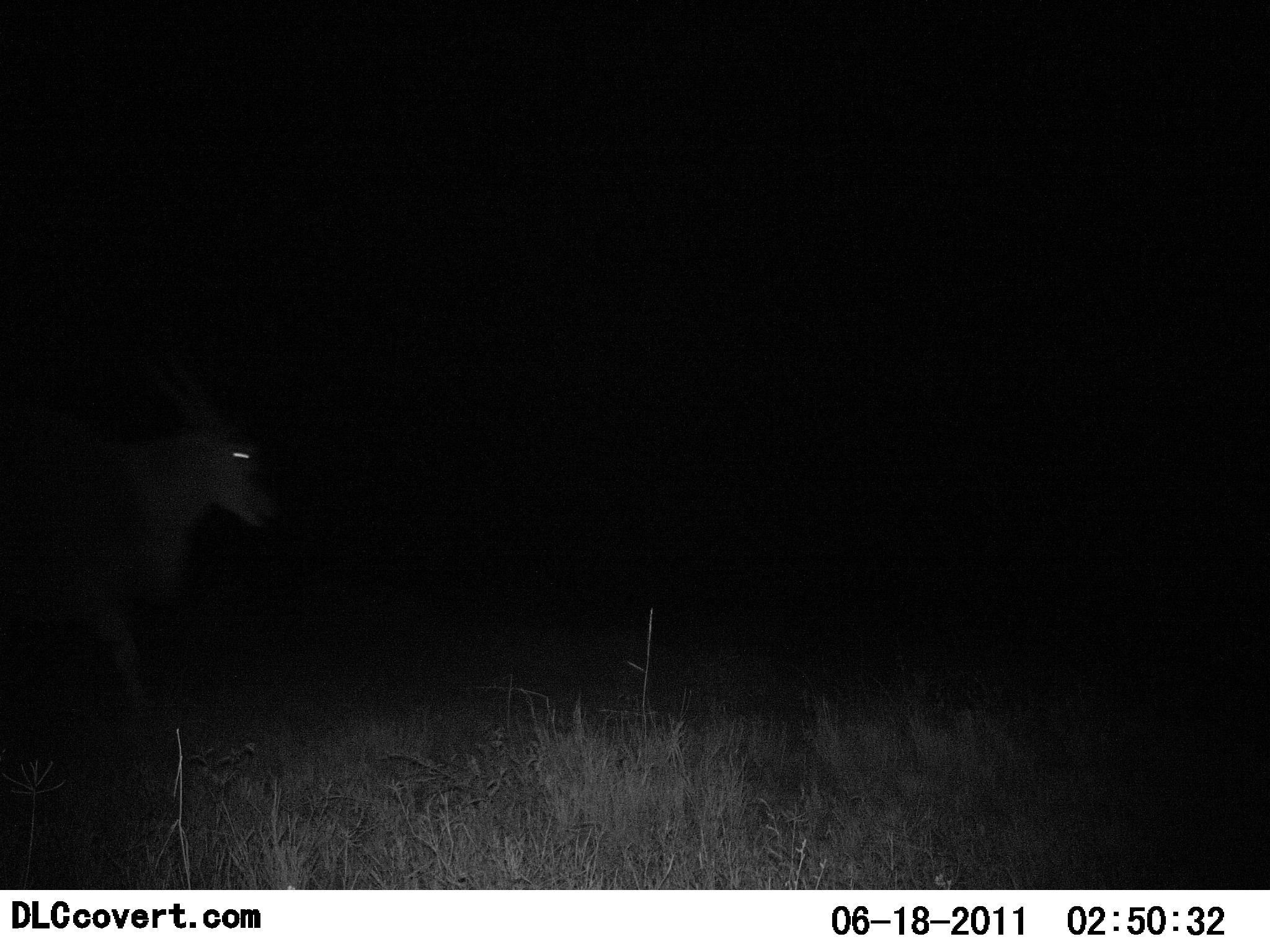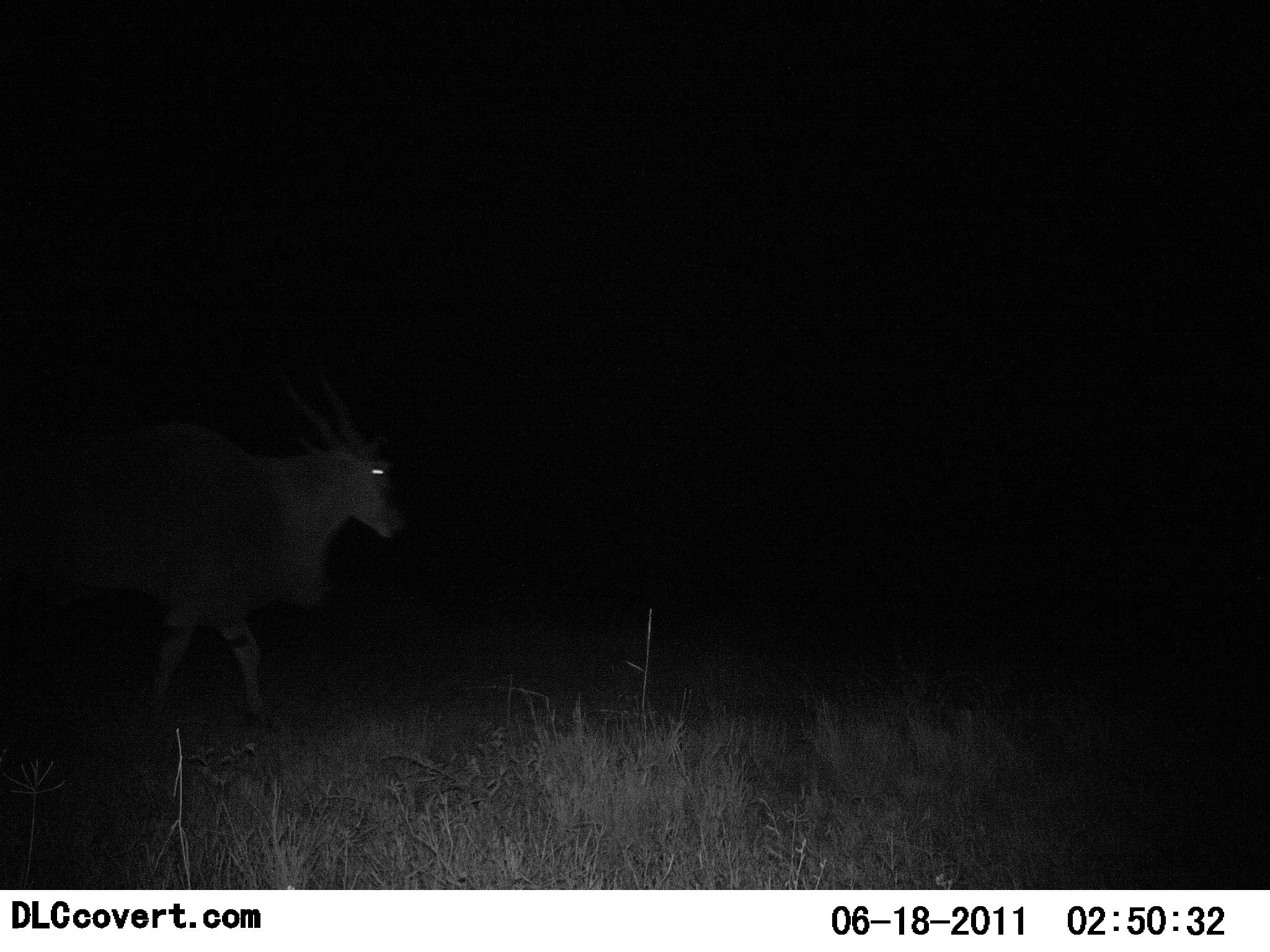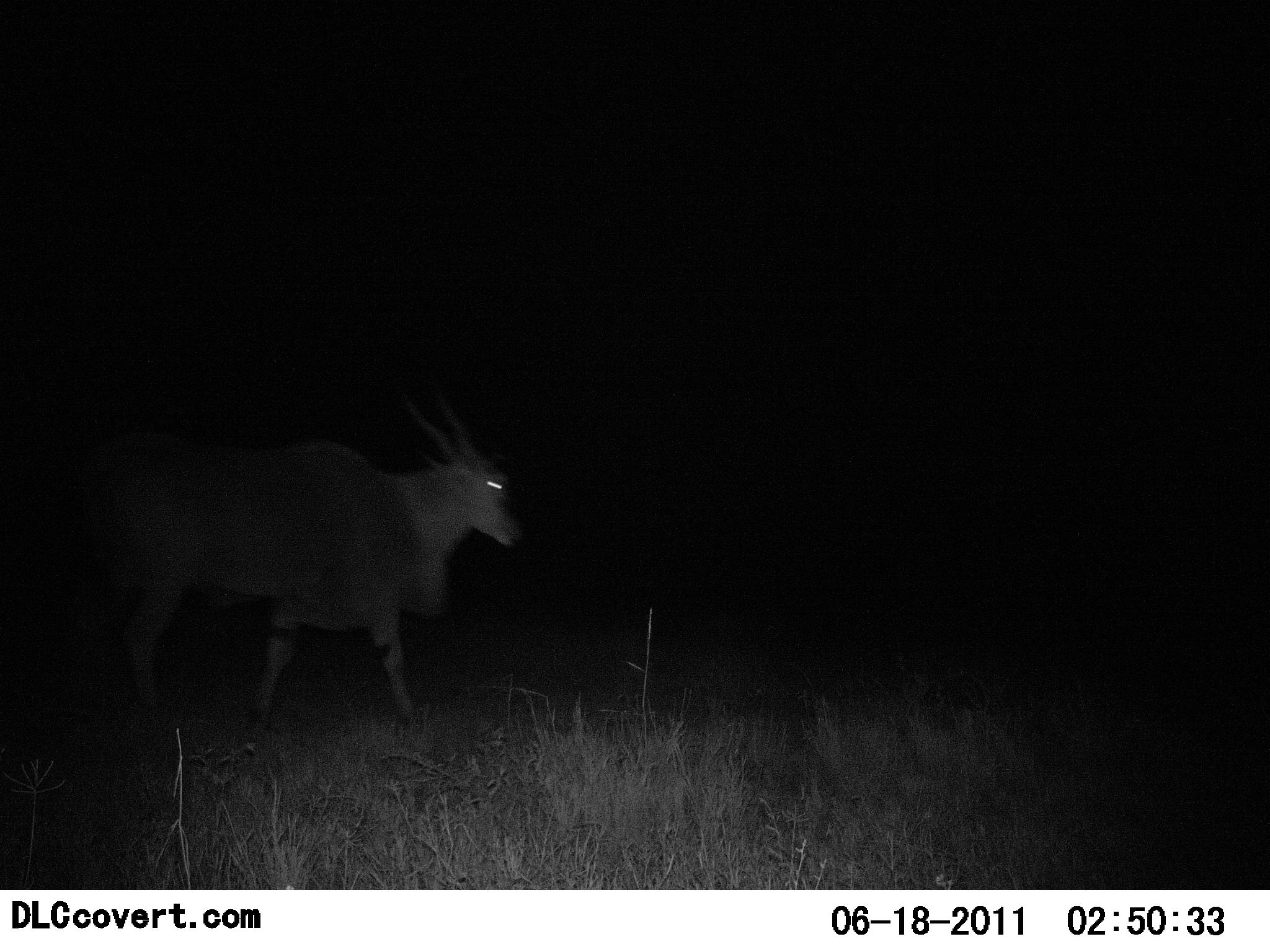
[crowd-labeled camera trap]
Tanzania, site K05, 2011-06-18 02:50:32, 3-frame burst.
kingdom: Animalia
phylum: Chordata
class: Mammalia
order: Artiodactyla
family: Bovidae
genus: Tragelaphus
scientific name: Tragelaphus oryx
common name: eland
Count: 1.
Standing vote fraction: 0%.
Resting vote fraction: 0%.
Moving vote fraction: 100%.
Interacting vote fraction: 0%.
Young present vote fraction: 0%.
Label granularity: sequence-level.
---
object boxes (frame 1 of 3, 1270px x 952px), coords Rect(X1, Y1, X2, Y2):
animal: Rect(0, 348, 285, 727)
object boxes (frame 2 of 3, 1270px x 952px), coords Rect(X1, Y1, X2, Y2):
animal: Rect(0, 372, 409, 728)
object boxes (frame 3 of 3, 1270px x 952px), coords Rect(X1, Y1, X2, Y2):
animal: Rect(77, 392, 528, 746)